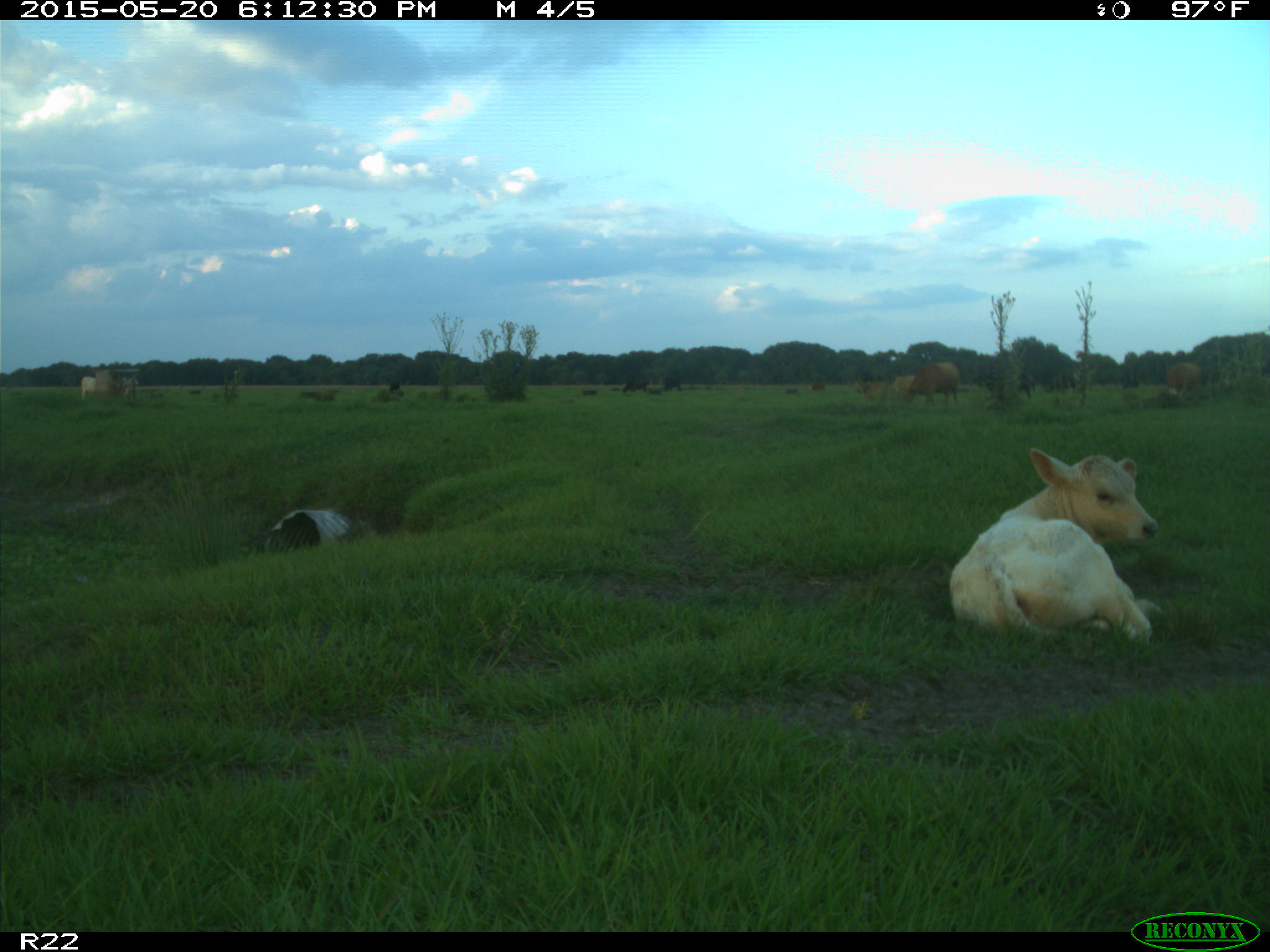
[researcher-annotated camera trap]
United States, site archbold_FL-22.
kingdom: Animalia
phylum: Chordata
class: Mammalia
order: Artiodactyla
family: Bovidae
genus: Bos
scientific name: Bos taurus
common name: domestic cow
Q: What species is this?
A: Bos taurus (domestic cow).